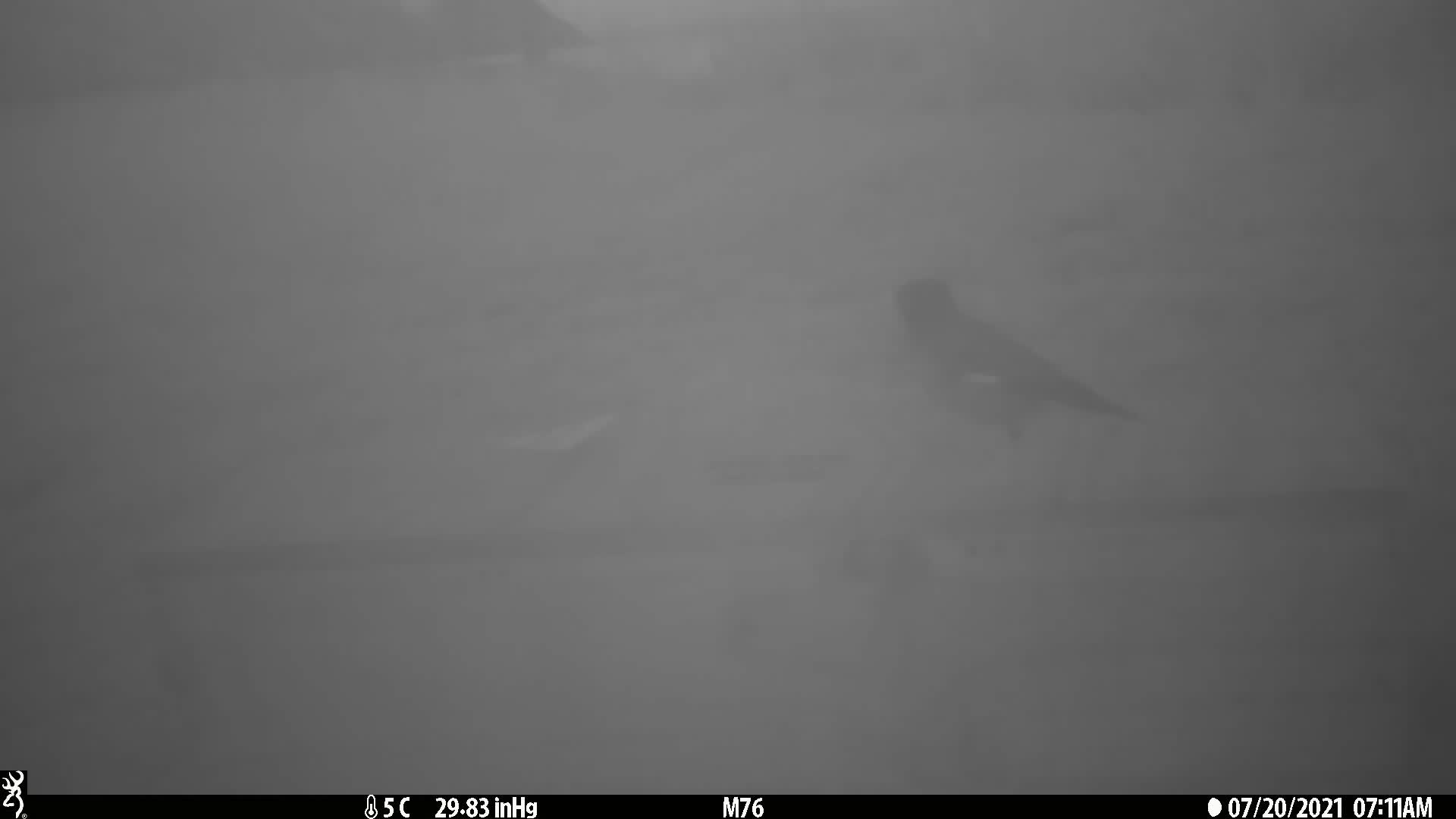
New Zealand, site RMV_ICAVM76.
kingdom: Animalia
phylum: Chordata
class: Aves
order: Passeriformes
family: Sturnidae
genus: Acridotheres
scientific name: Acridotheres tristis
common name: common myna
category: myna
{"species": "myna (common myna) (Acridotheres tristis)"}